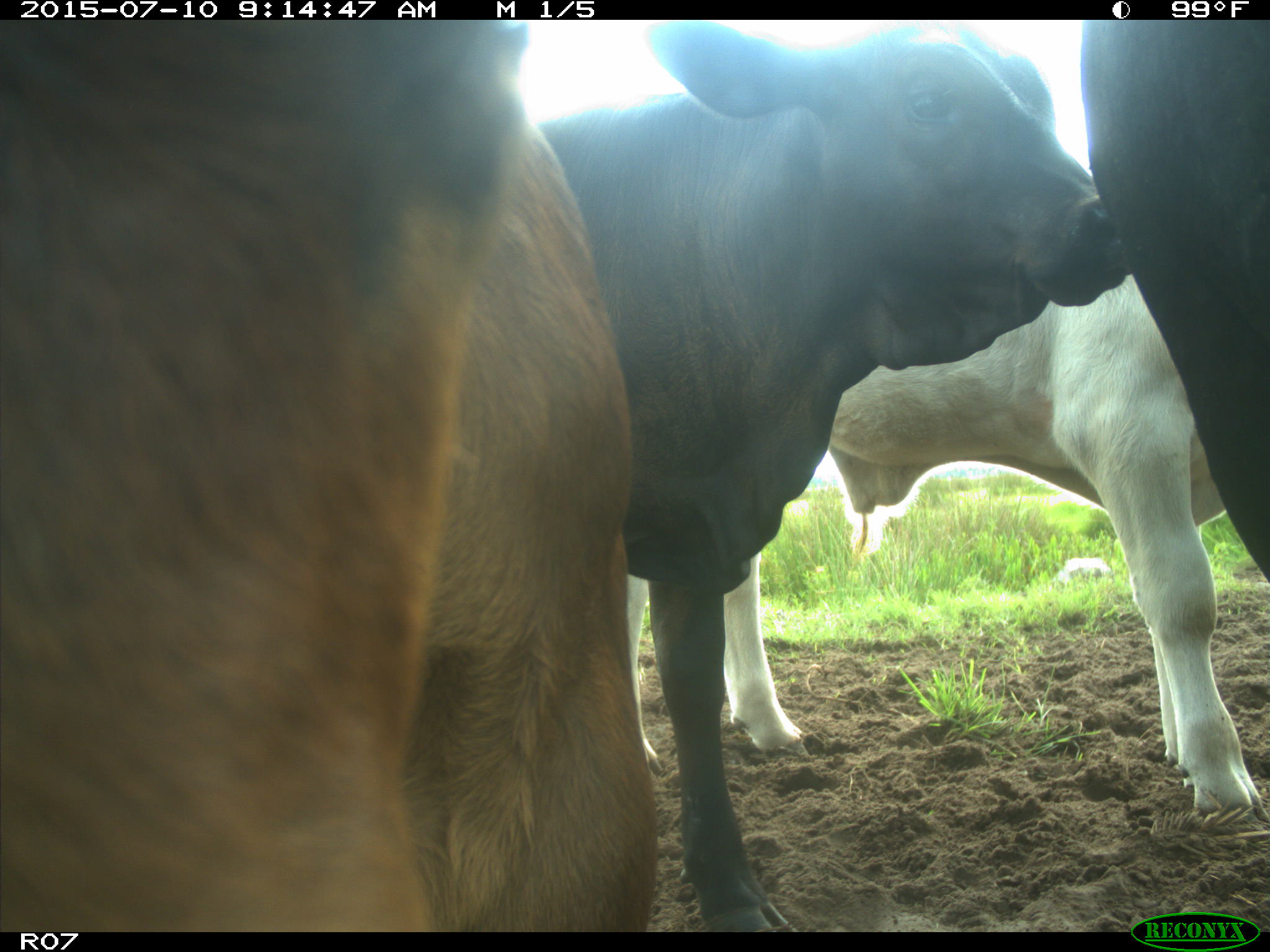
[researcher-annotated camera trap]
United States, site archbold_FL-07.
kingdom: Animalia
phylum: Chordata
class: Mammalia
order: Artiodactyla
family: Bovidae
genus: Bos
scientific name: Bos taurus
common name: domestic cow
Bos taurus (domestic cow).